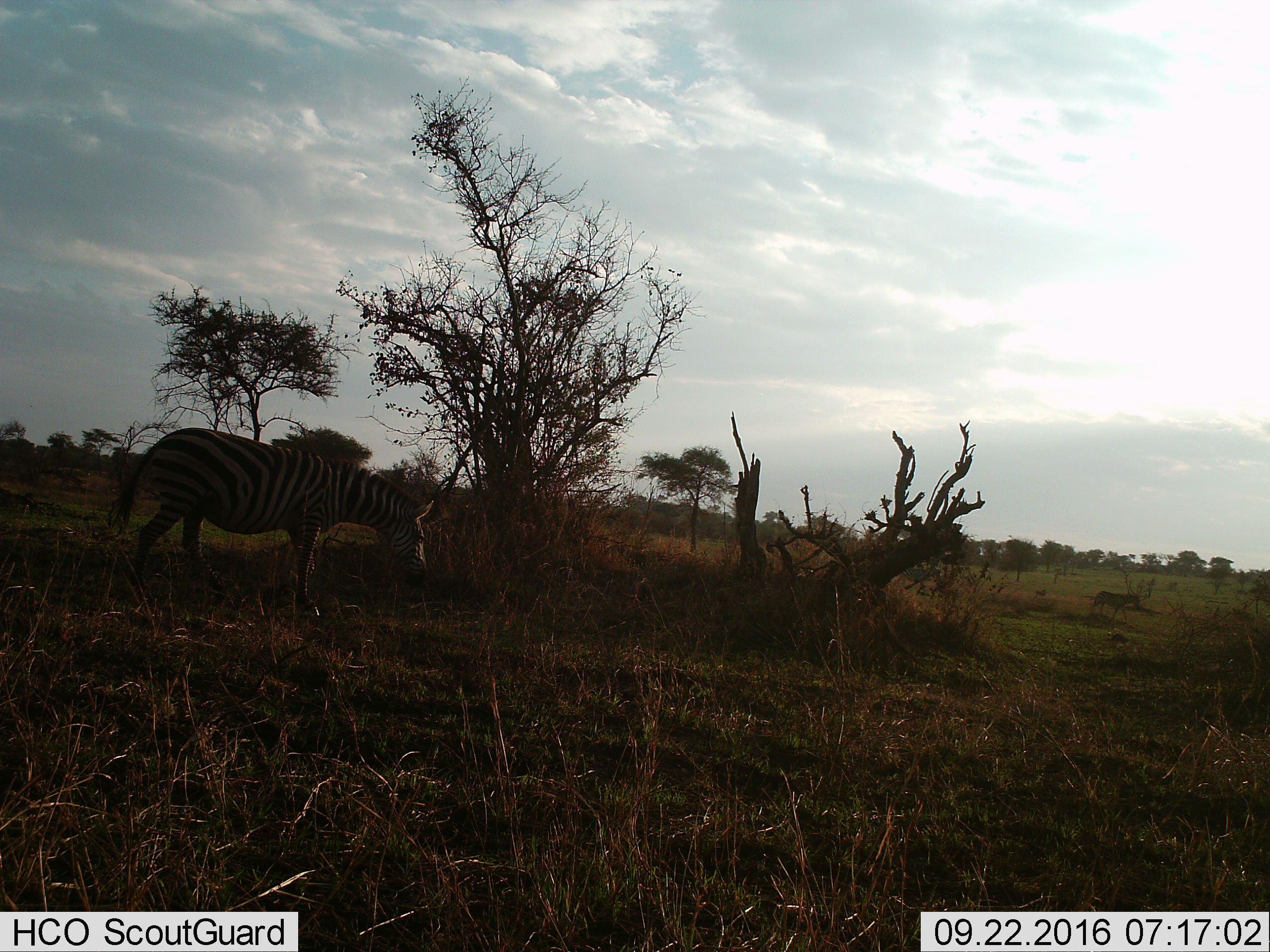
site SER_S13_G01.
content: unidentified animal